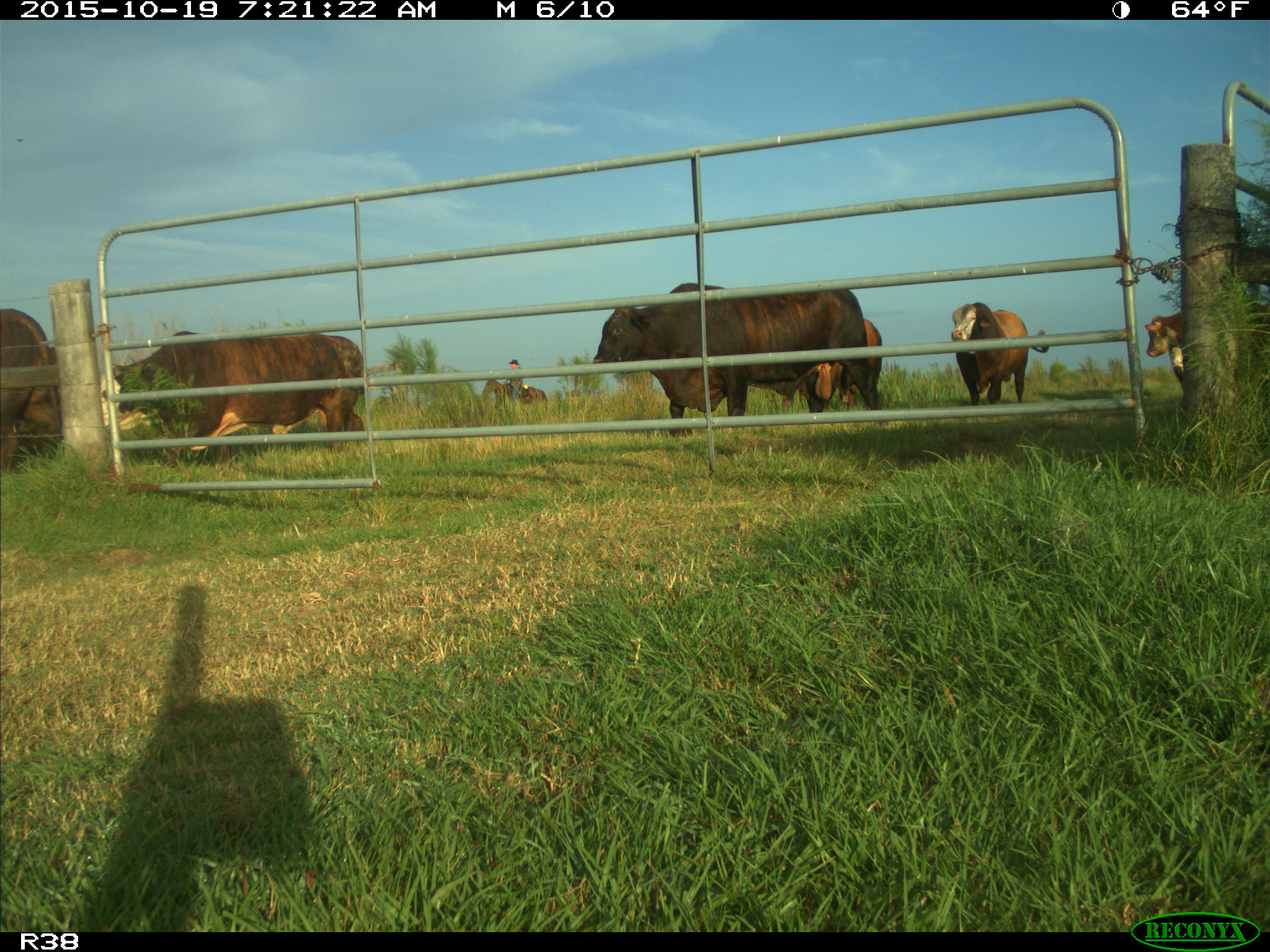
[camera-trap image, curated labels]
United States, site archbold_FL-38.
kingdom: Animalia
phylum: Chordata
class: Mammalia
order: Artiodactyla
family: Bovidae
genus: Bos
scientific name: Bos taurus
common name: domestic cow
Bos taurus (domestic cow).